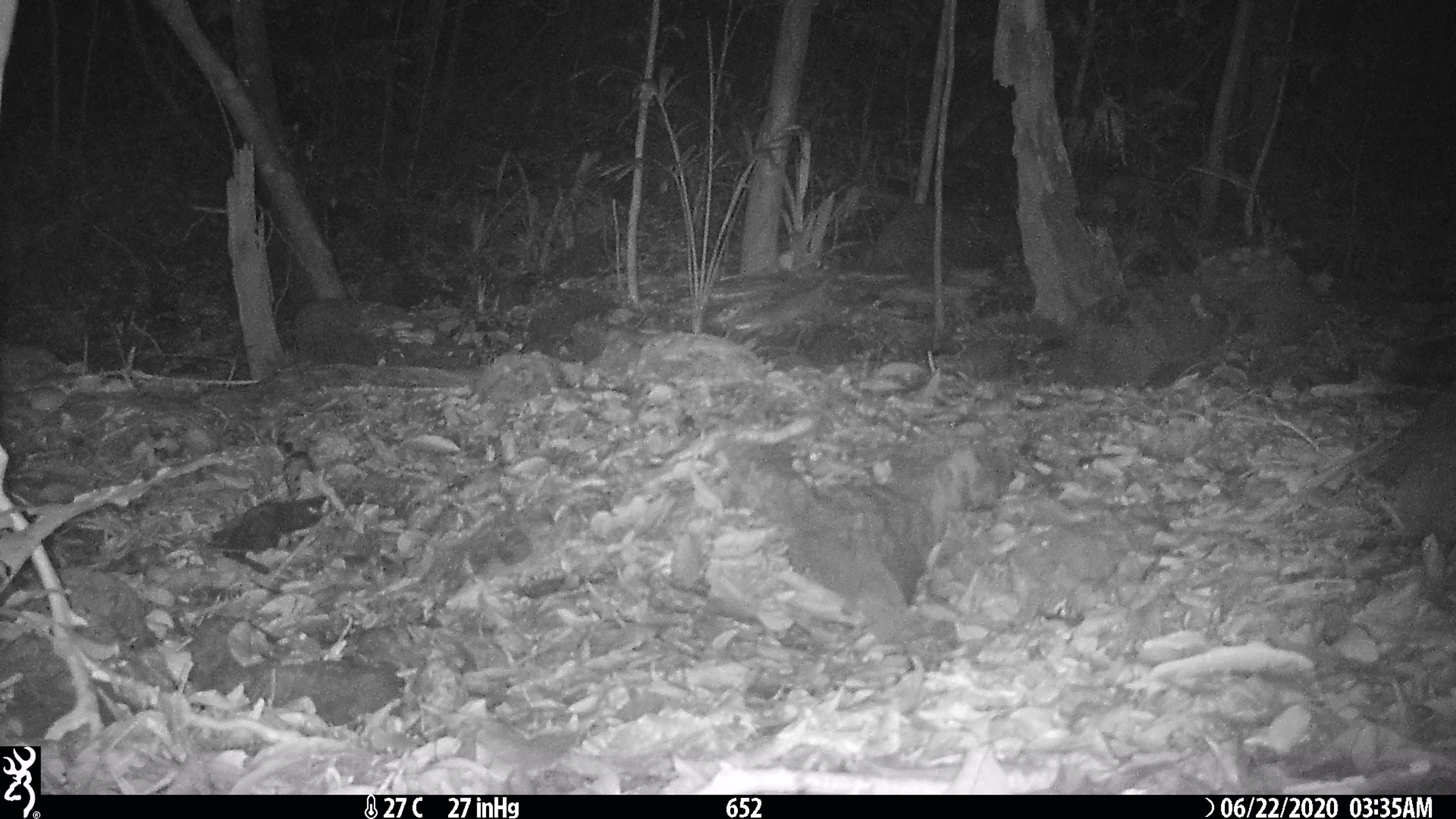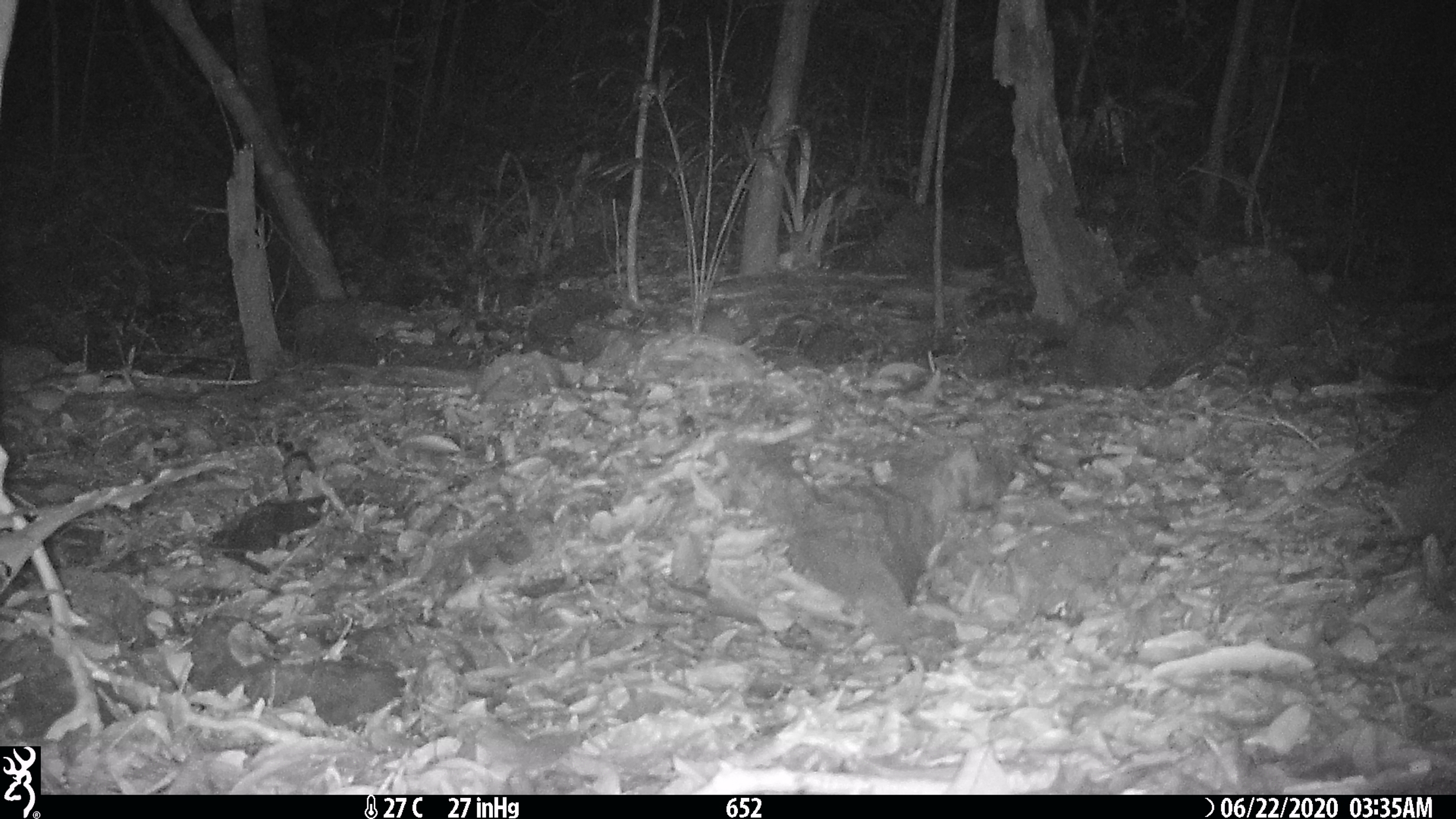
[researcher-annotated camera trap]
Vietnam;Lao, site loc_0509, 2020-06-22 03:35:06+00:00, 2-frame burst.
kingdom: Animalia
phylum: Chordata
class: Mammalia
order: Carnivora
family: Mustelidae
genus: Melogale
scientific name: Melogale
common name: ferret badger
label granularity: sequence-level